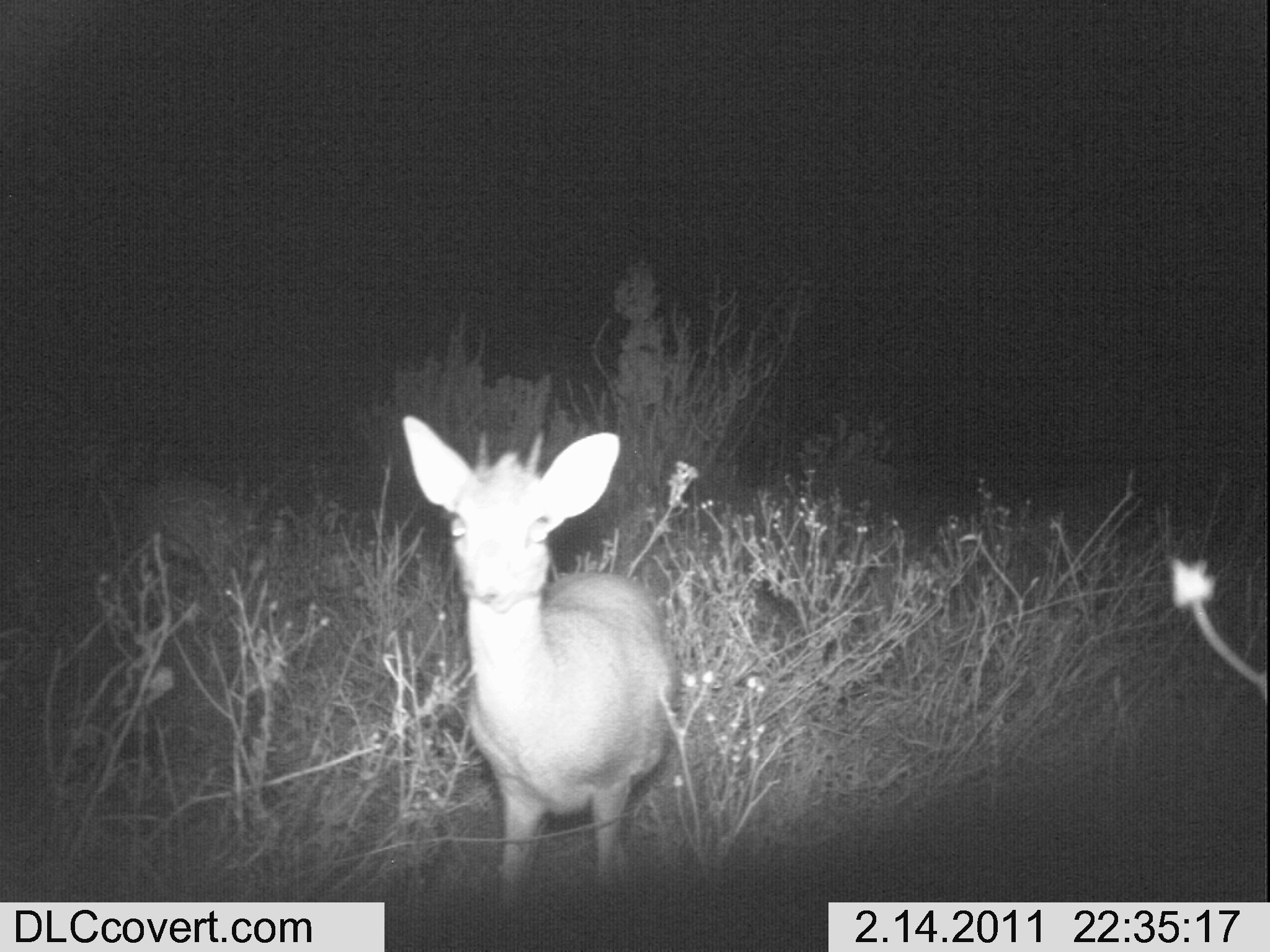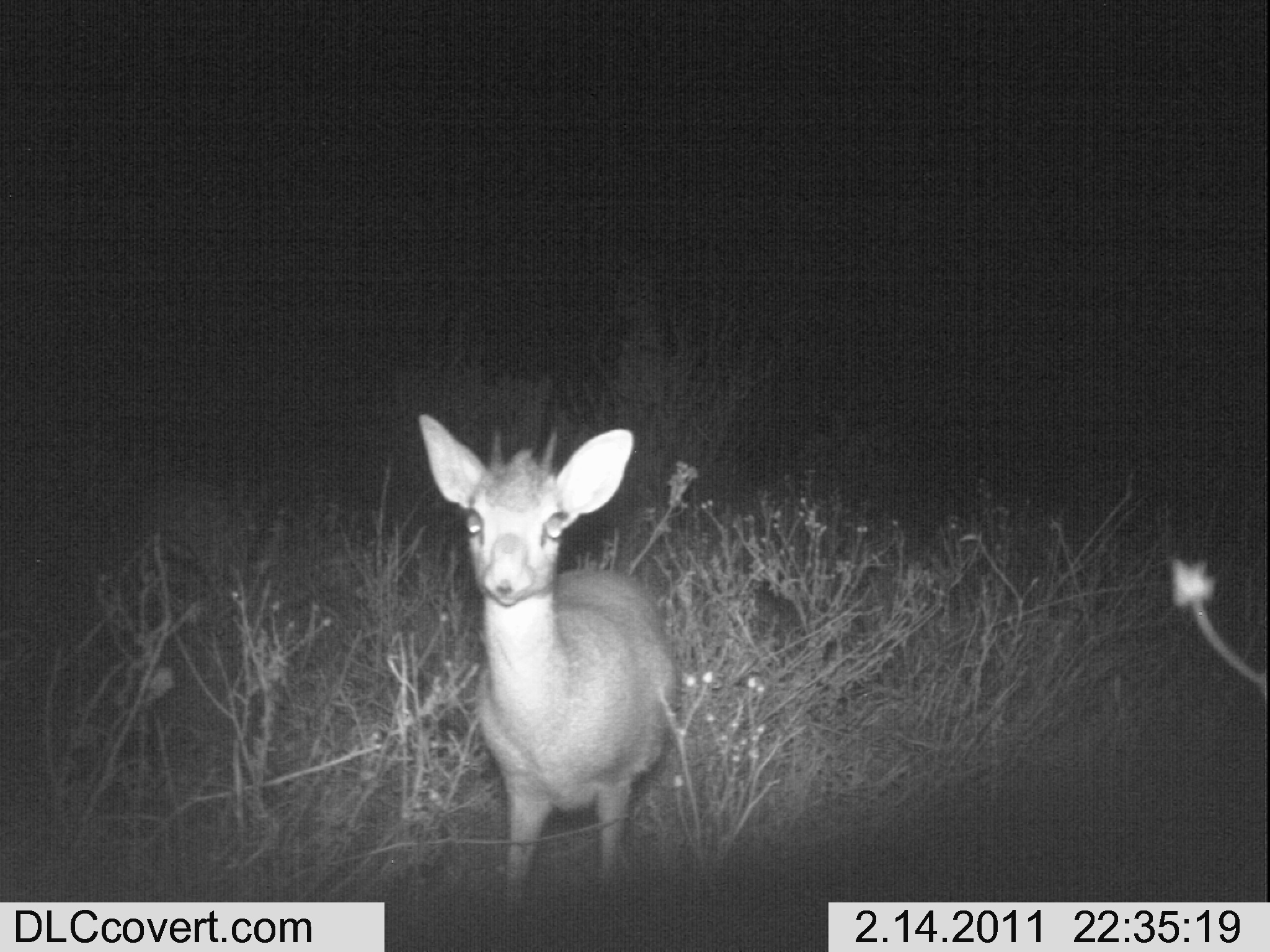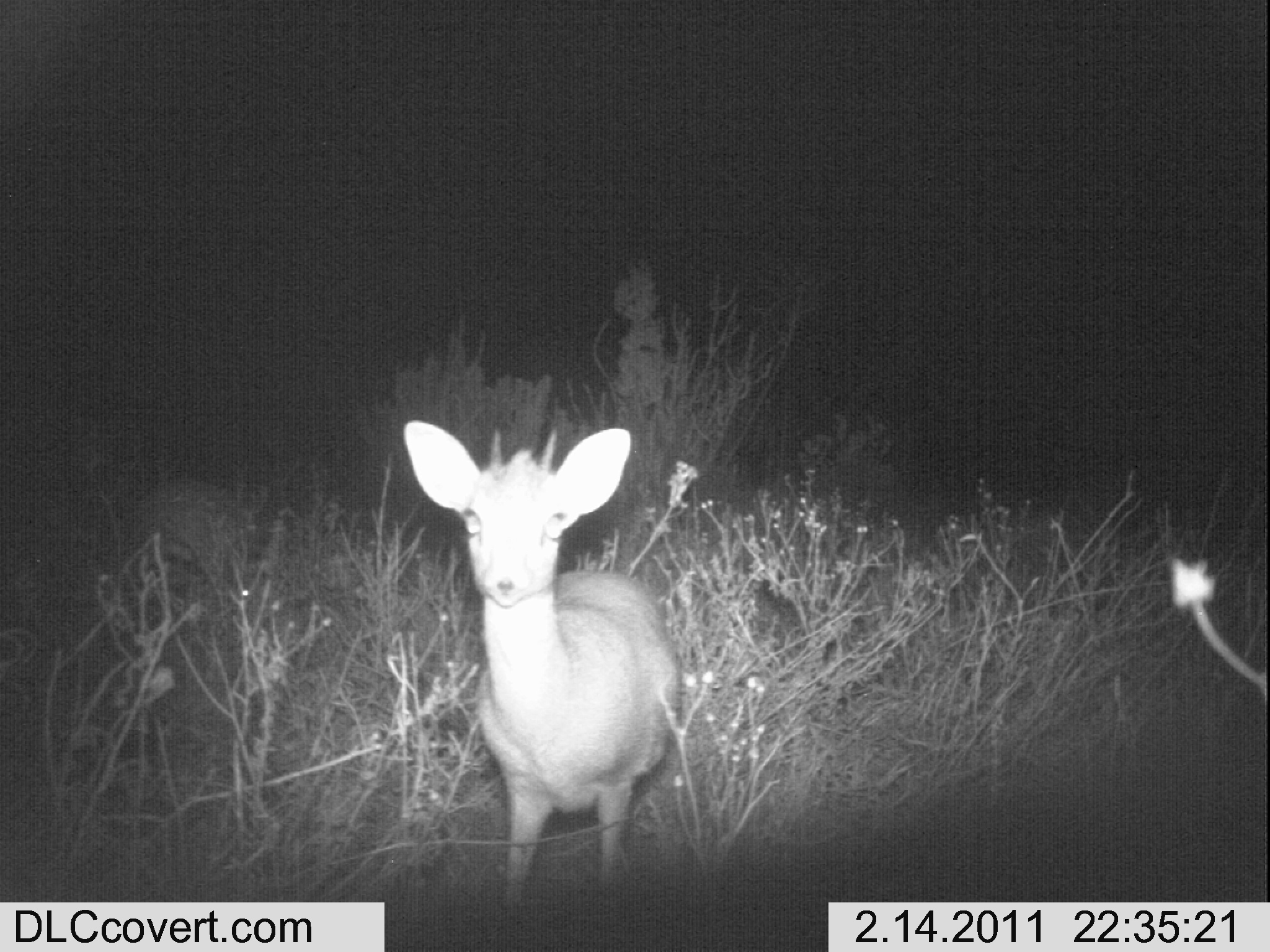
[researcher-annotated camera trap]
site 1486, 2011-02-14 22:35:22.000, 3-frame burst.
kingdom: Animalia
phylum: Chordata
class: Mammalia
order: Artiodactyla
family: Bovidae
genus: Madoqua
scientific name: Madoqua guentheri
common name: günther's dik-dik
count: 2